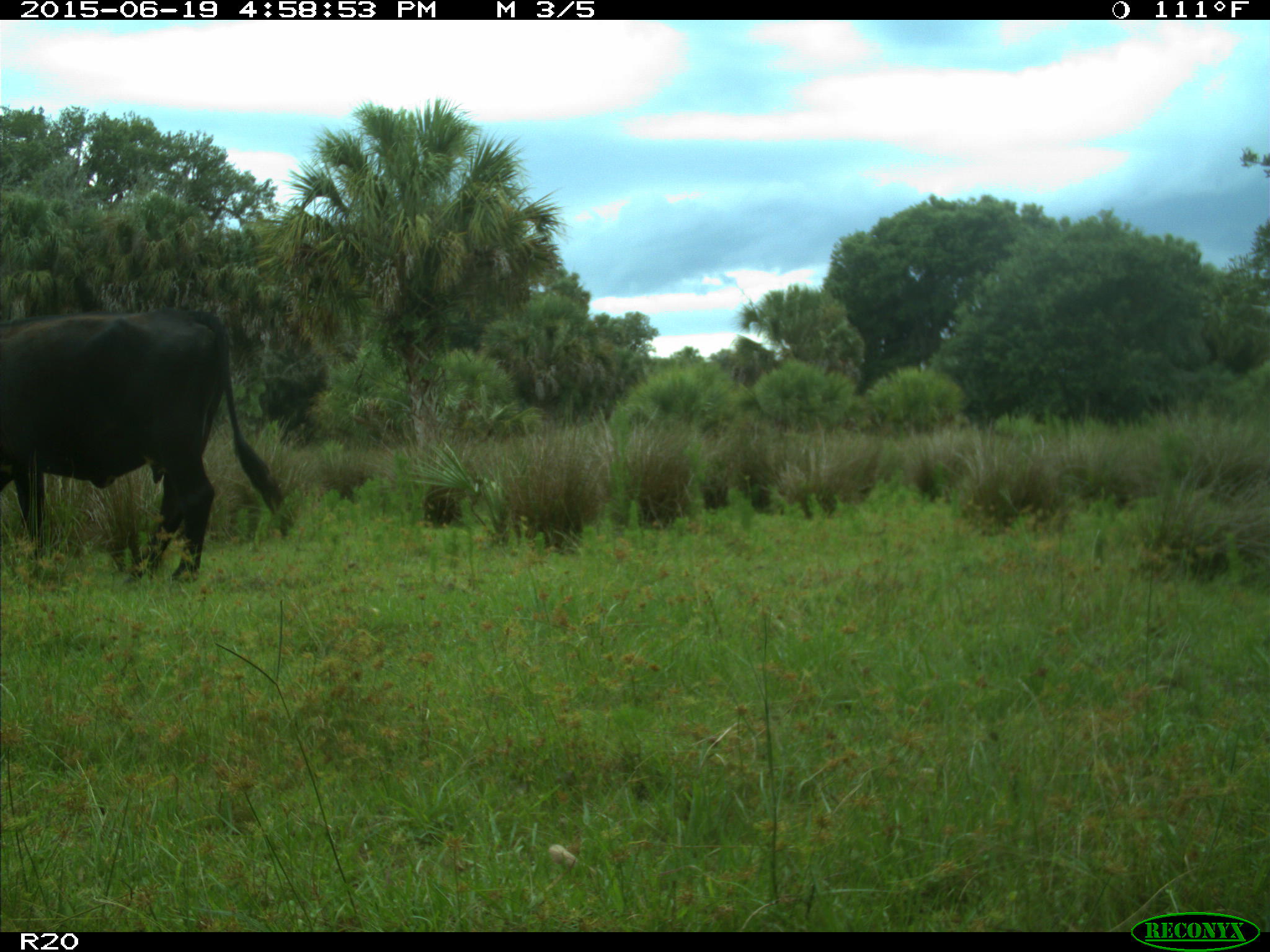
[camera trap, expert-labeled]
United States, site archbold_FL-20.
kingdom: Animalia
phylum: Chordata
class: Mammalia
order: Artiodactyla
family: Bovidae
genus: Bos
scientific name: Bos taurus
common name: domestic cow